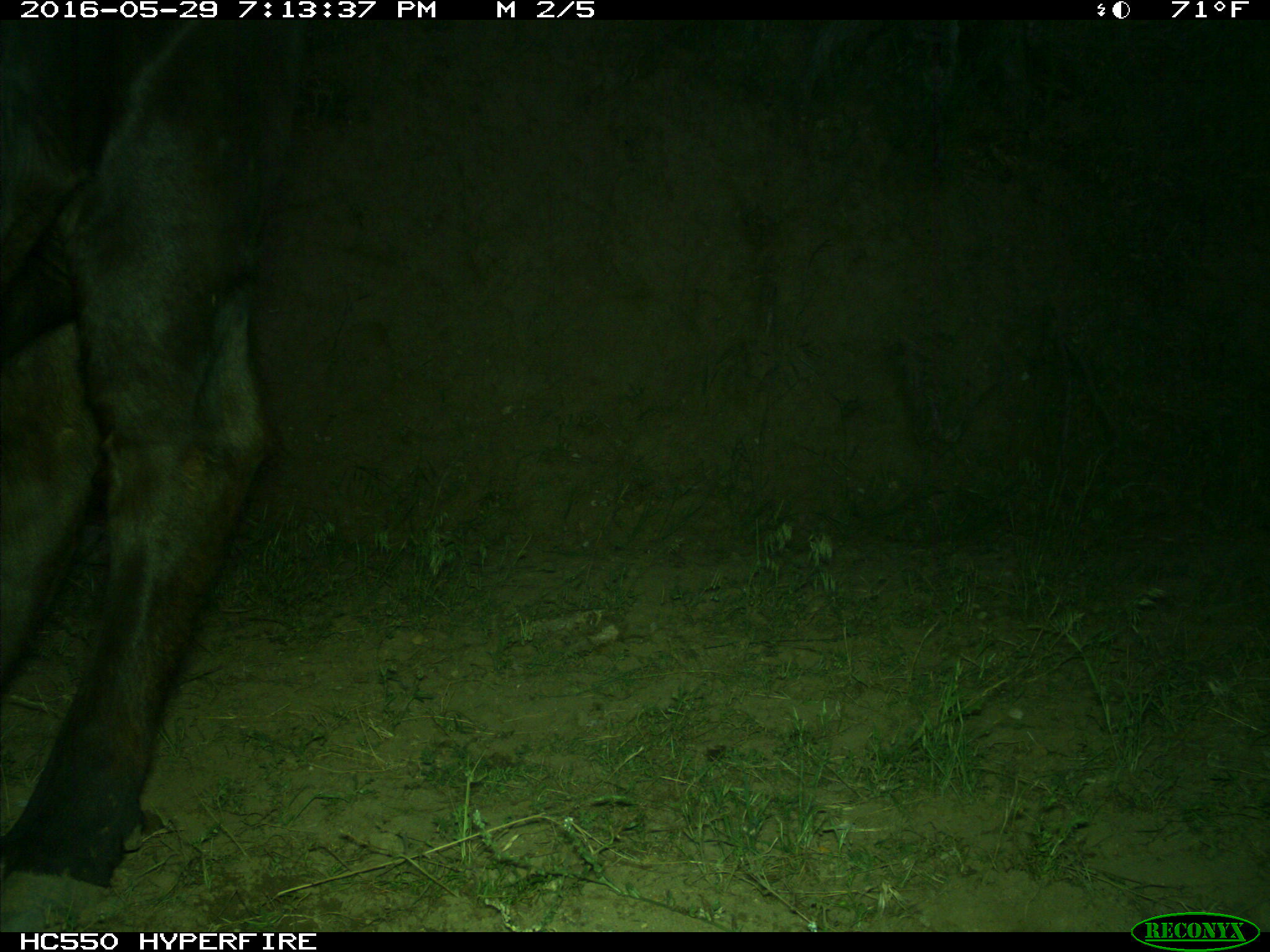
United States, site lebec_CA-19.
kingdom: Animalia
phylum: Chordata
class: Mammalia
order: Artiodactyla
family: Bovidae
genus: Bos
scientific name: Bos taurus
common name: domestic cow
Bos taurus (domestic cow).